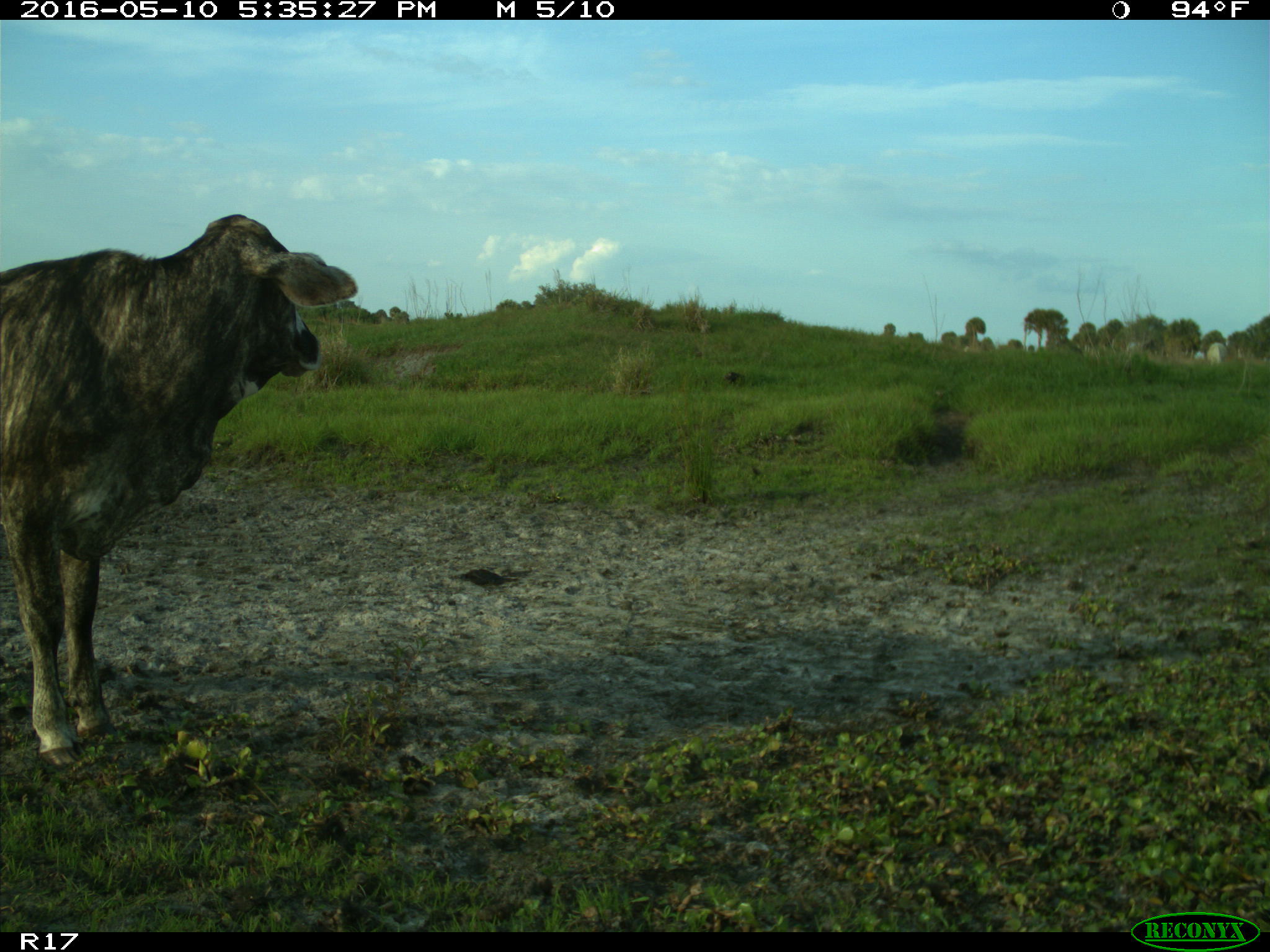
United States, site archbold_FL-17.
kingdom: Animalia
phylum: Chordata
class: Mammalia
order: Artiodactyla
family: Bovidae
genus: Bos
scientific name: Bos taurus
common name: domestic cow